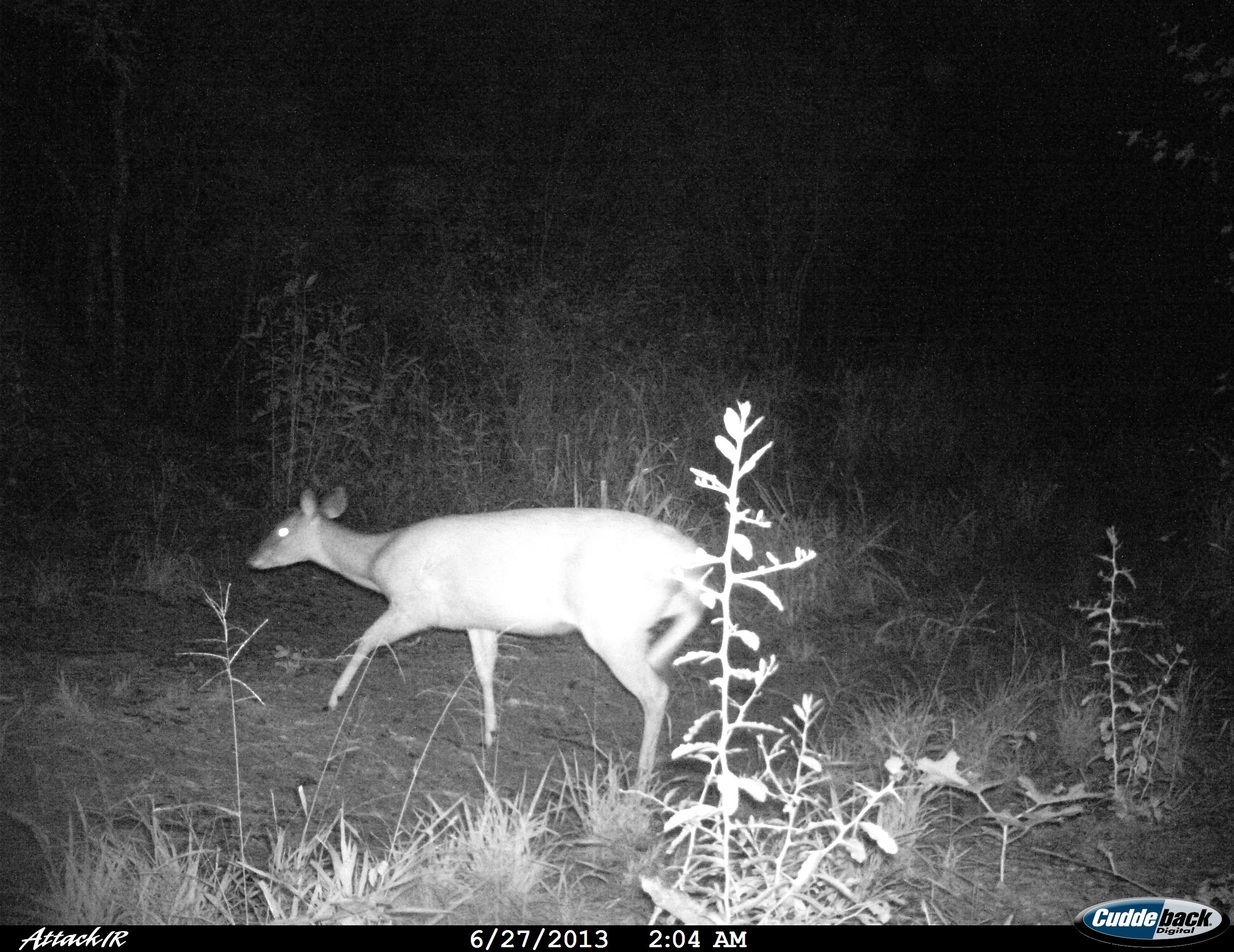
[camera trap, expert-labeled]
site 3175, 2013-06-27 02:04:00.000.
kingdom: Animalia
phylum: Chordata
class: Mammalia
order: Artiodactyla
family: Cervidae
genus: Mazama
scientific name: Mazama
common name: brockets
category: mazama sp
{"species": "mazama sp (brockets) (Mazama)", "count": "1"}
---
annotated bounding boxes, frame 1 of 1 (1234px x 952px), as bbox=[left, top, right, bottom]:
mazama sp: bbox=[244, 485, 708, 810]